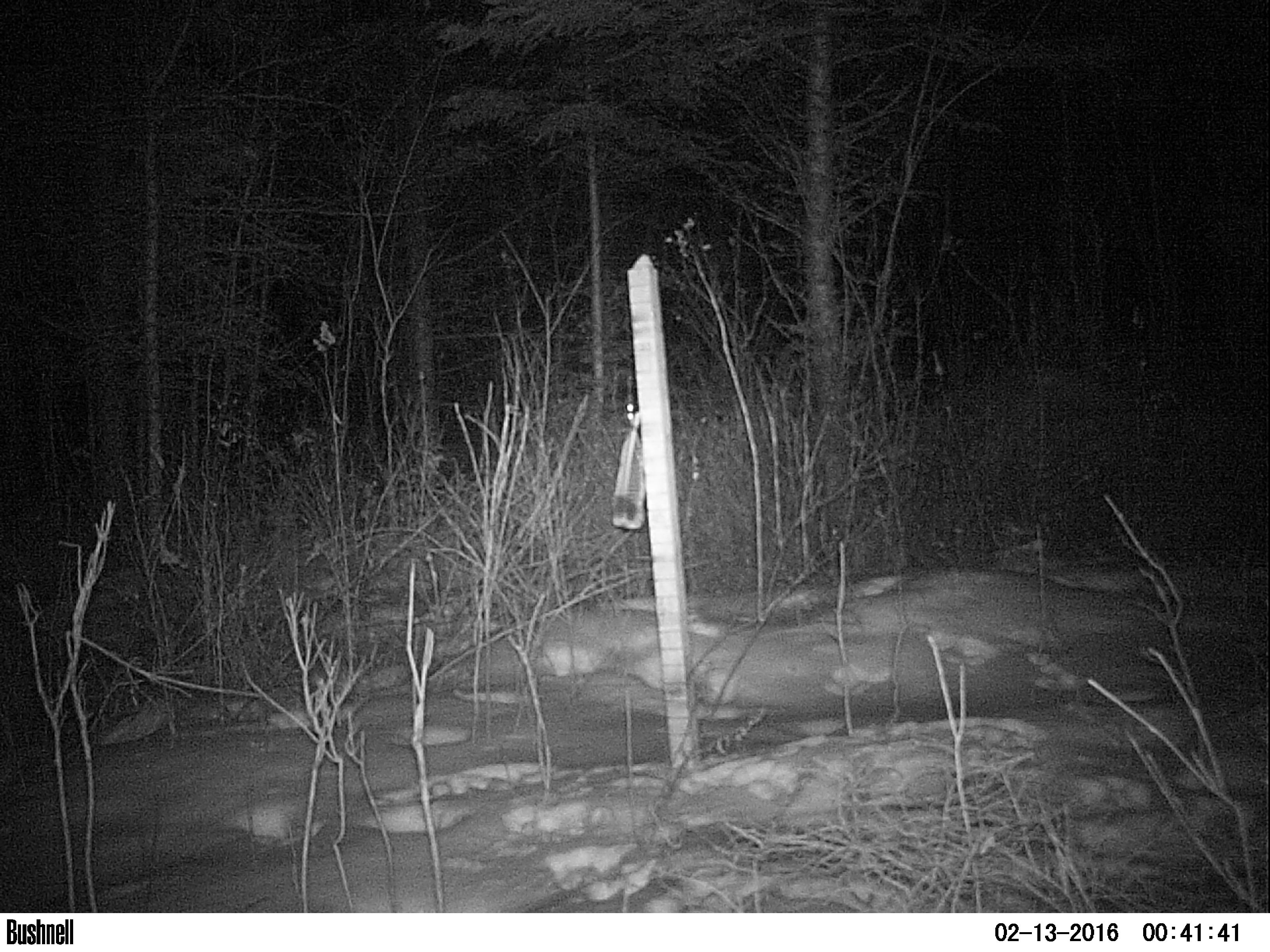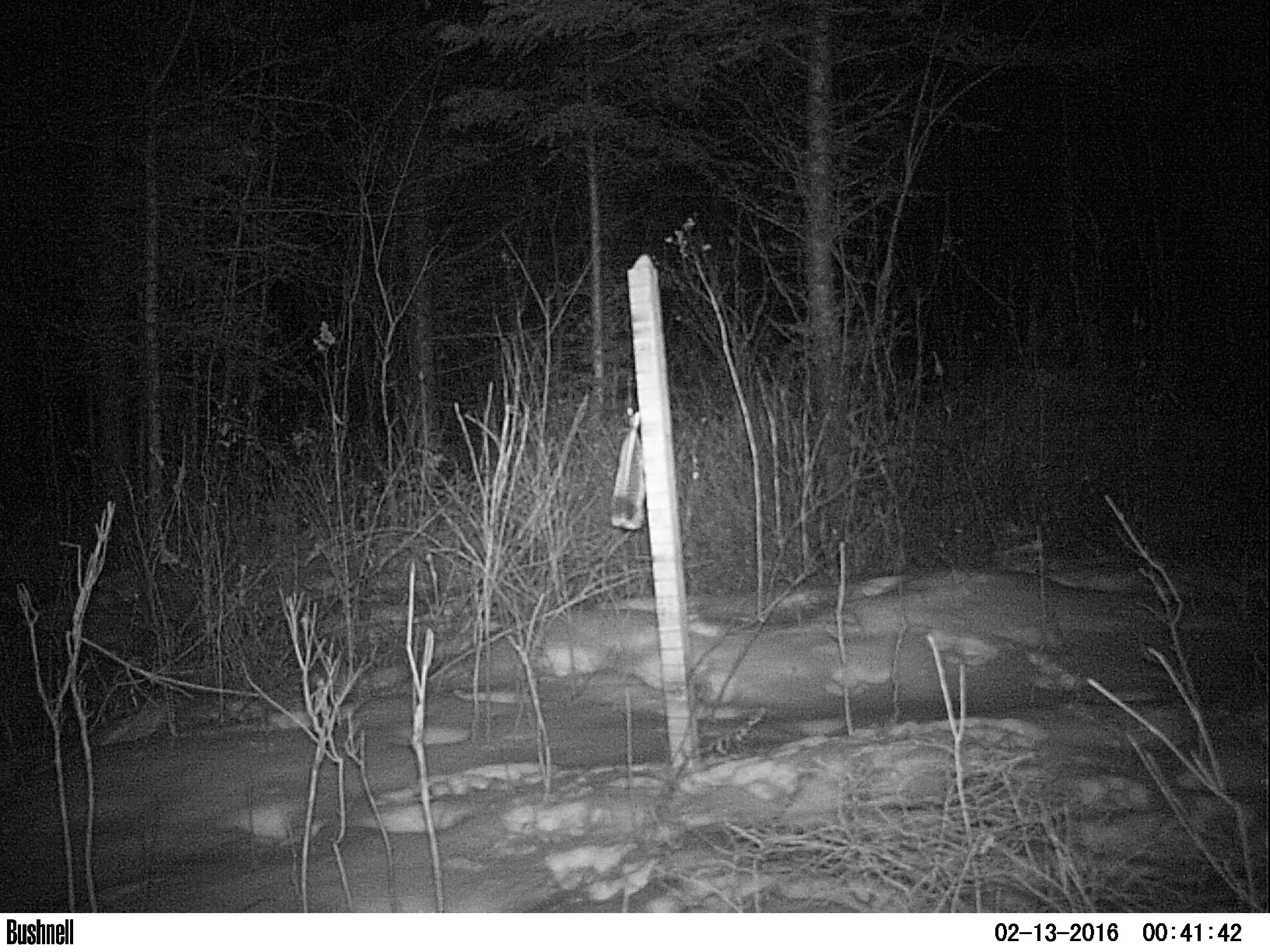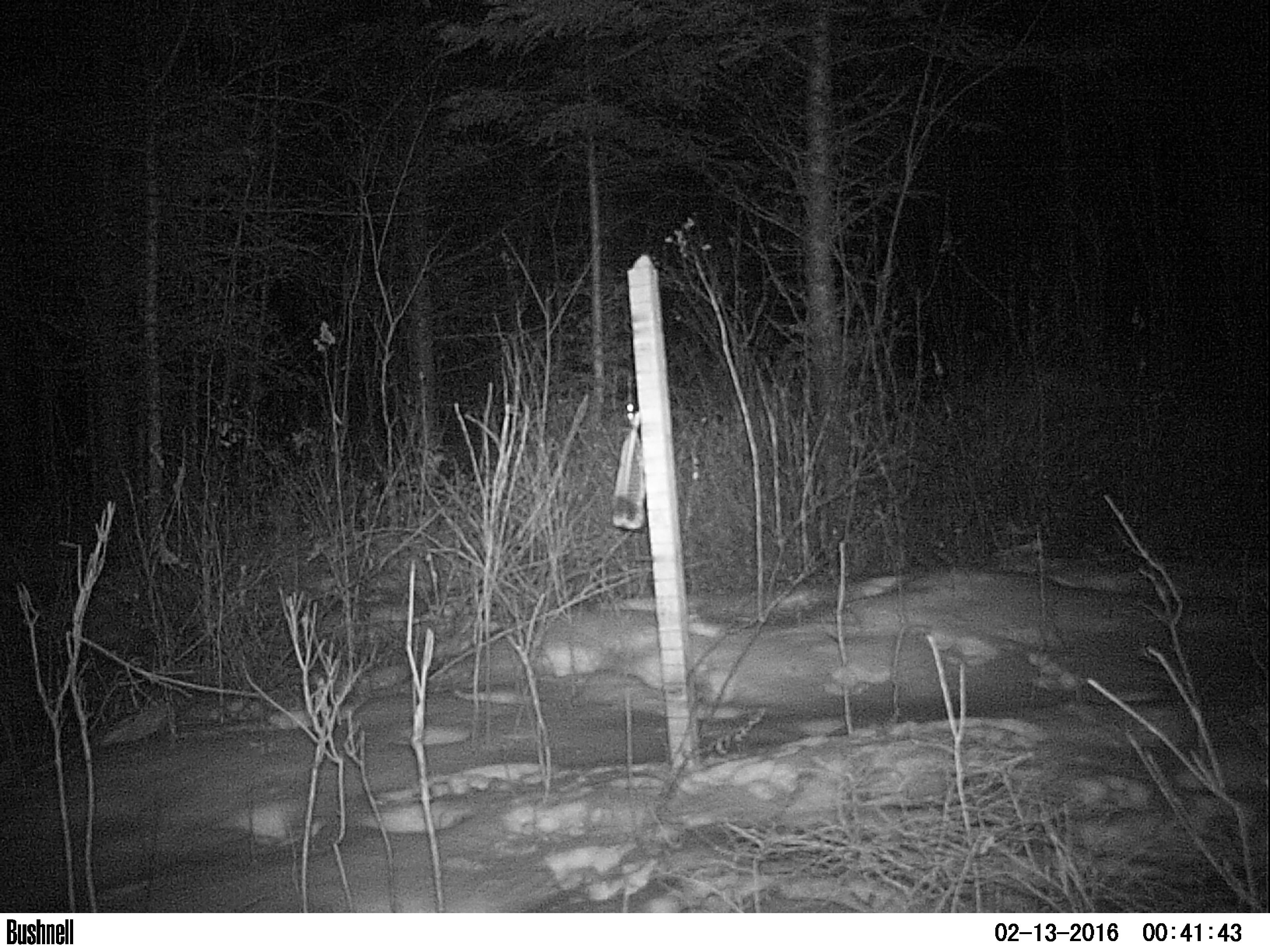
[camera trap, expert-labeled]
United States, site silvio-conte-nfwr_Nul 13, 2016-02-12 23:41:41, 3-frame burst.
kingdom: Animalia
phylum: Chordata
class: Mammalia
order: Lagomorpha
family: Leporidae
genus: Lepus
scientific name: Lepus americanus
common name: snowshoe hare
Snowshoe hare (Lepus americanus).